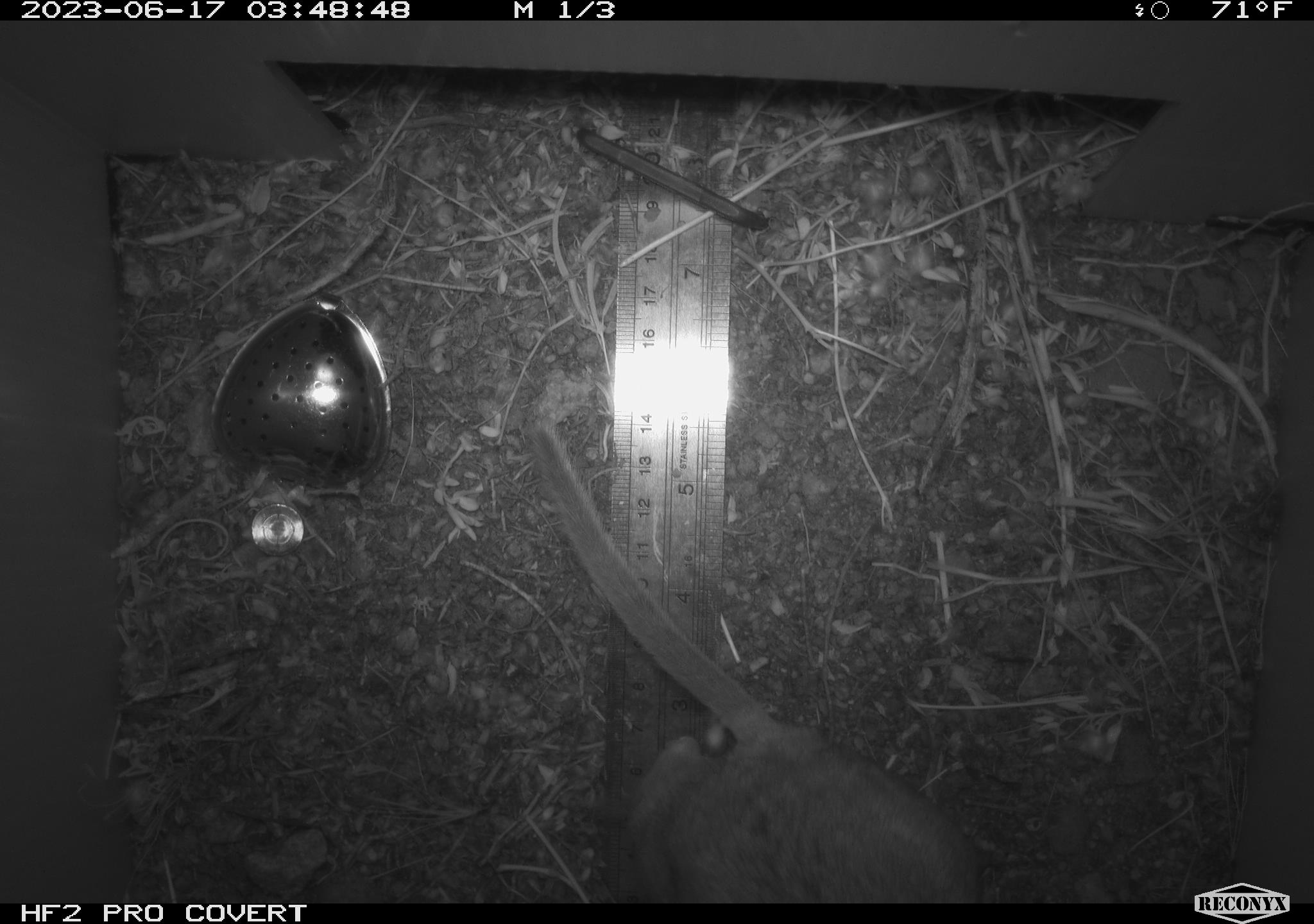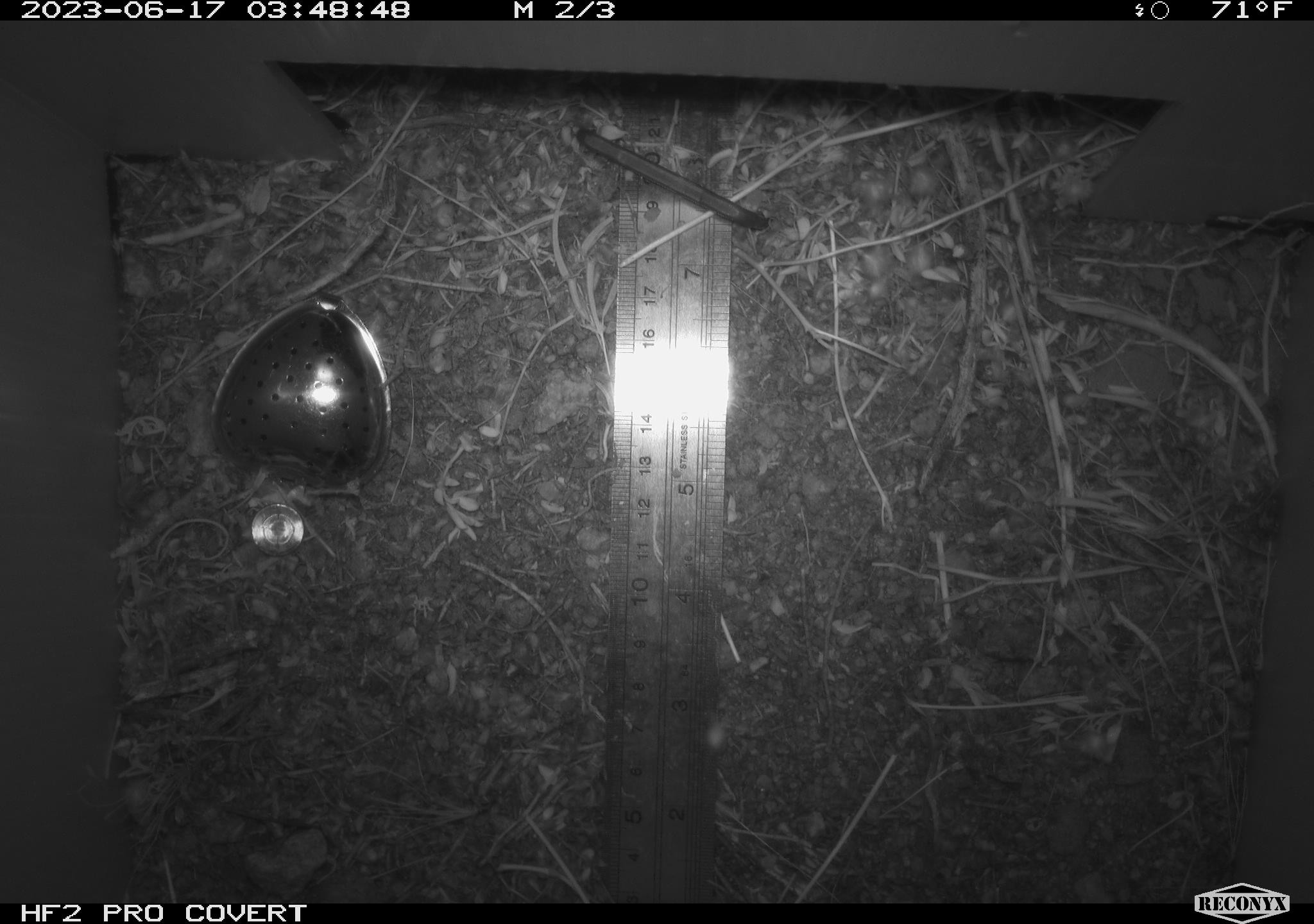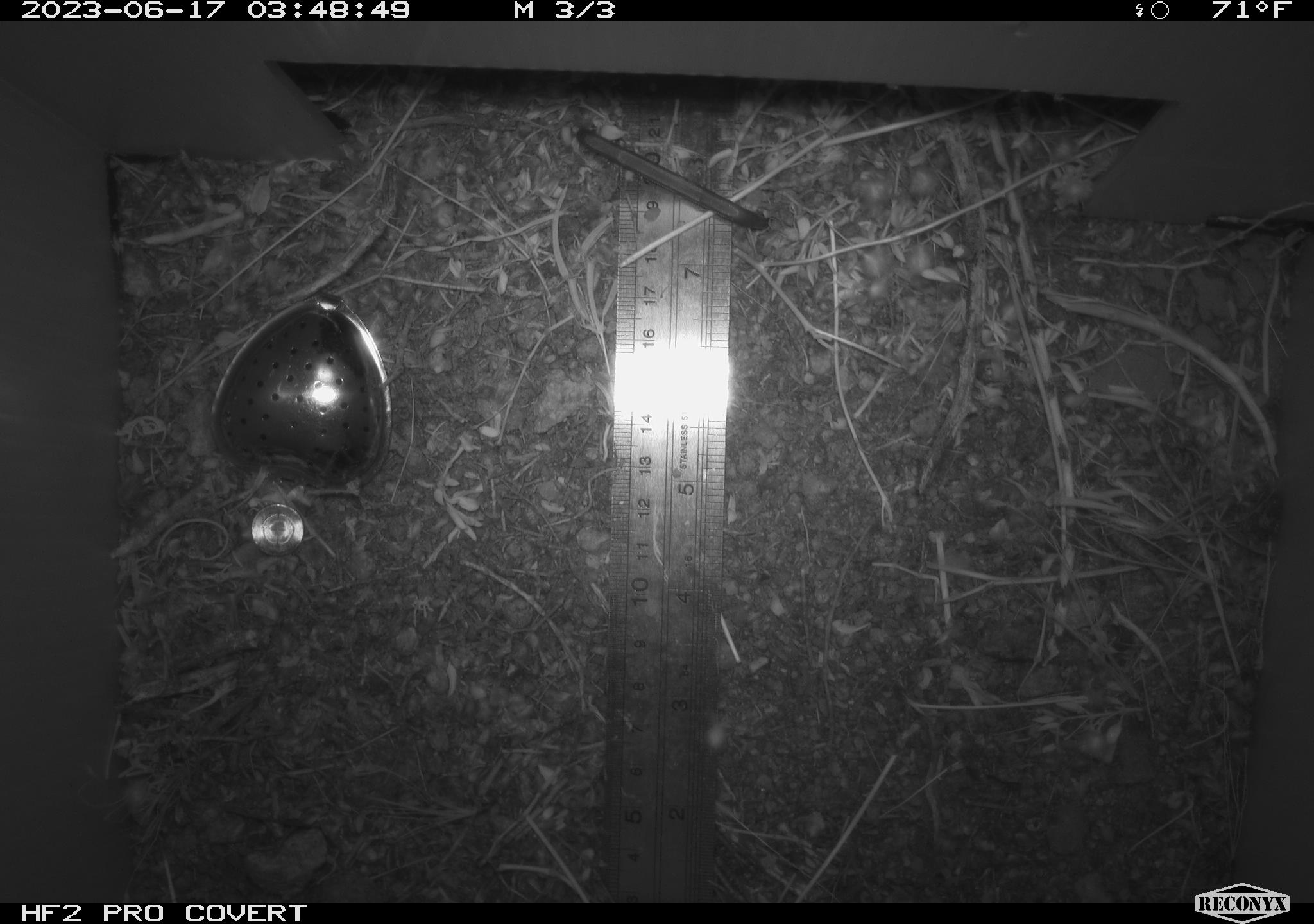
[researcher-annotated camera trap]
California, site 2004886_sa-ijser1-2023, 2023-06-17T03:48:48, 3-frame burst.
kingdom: Animalia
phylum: Chordata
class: Mammalia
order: Rodentia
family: Cricetidae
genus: Neotoma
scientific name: Neotoma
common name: pack rat or woodrat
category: neotoma species